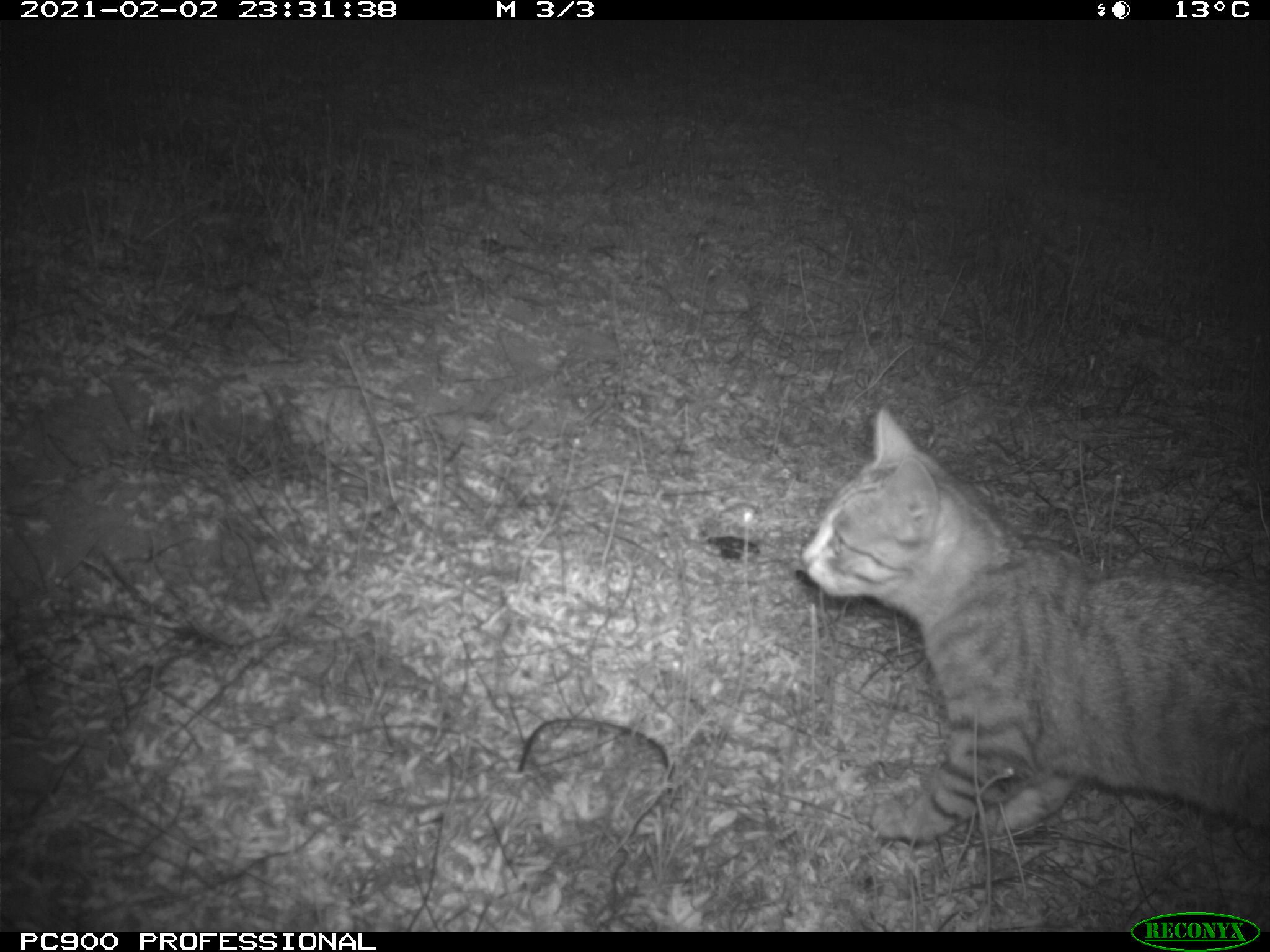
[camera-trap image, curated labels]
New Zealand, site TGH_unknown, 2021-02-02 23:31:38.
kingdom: Animalia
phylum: Chordata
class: Mammalia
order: Carnivora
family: Felidae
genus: Felis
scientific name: Felis catus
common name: domestic cat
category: cat